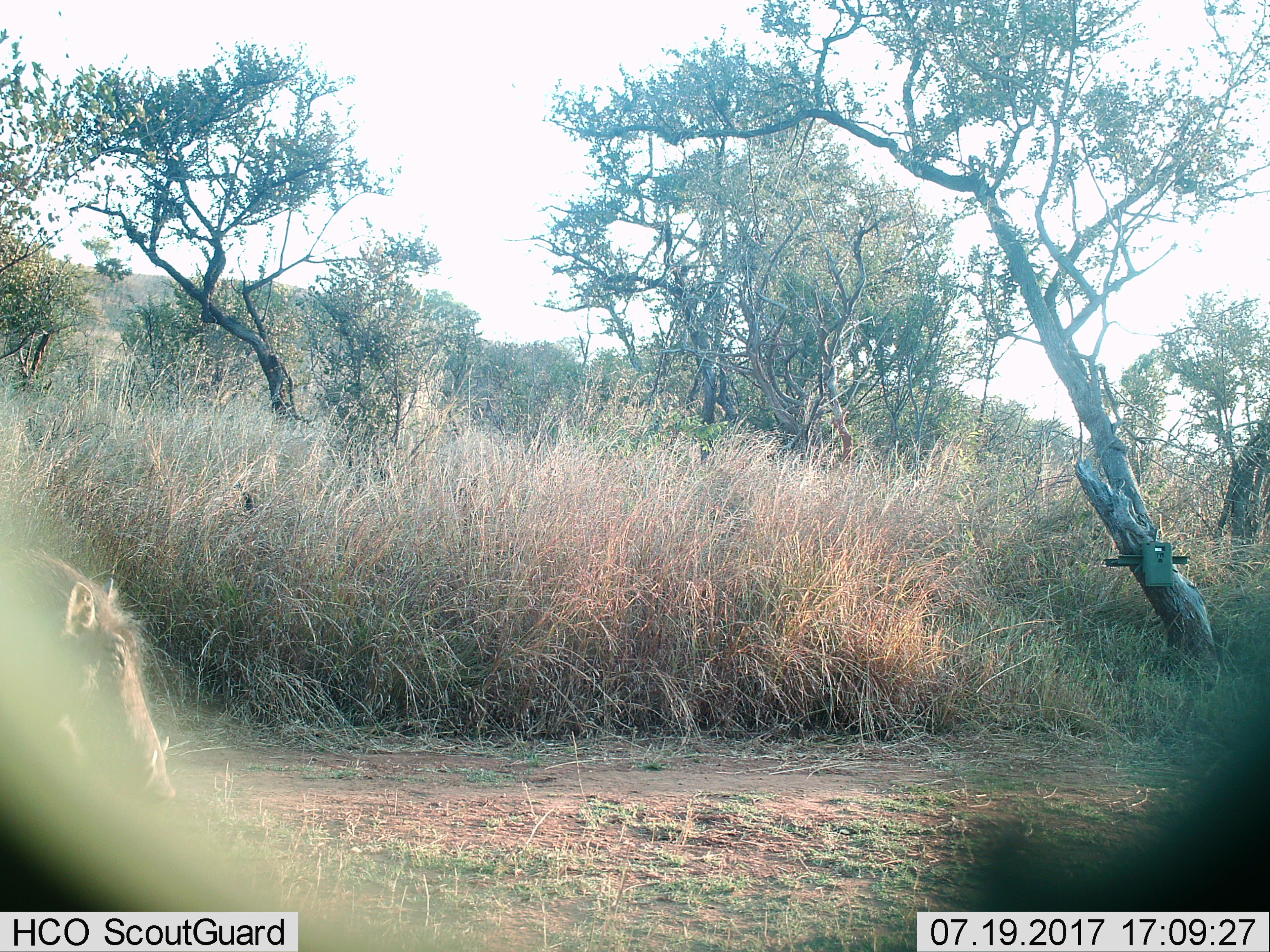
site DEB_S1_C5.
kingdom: Animalia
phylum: Chordata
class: Mammalia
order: Artiodactyla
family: Suidae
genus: Phacochoerus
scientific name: Phacochoerus africanus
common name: warthog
Warthog (Phacochoerus africanus), count 1. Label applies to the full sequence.